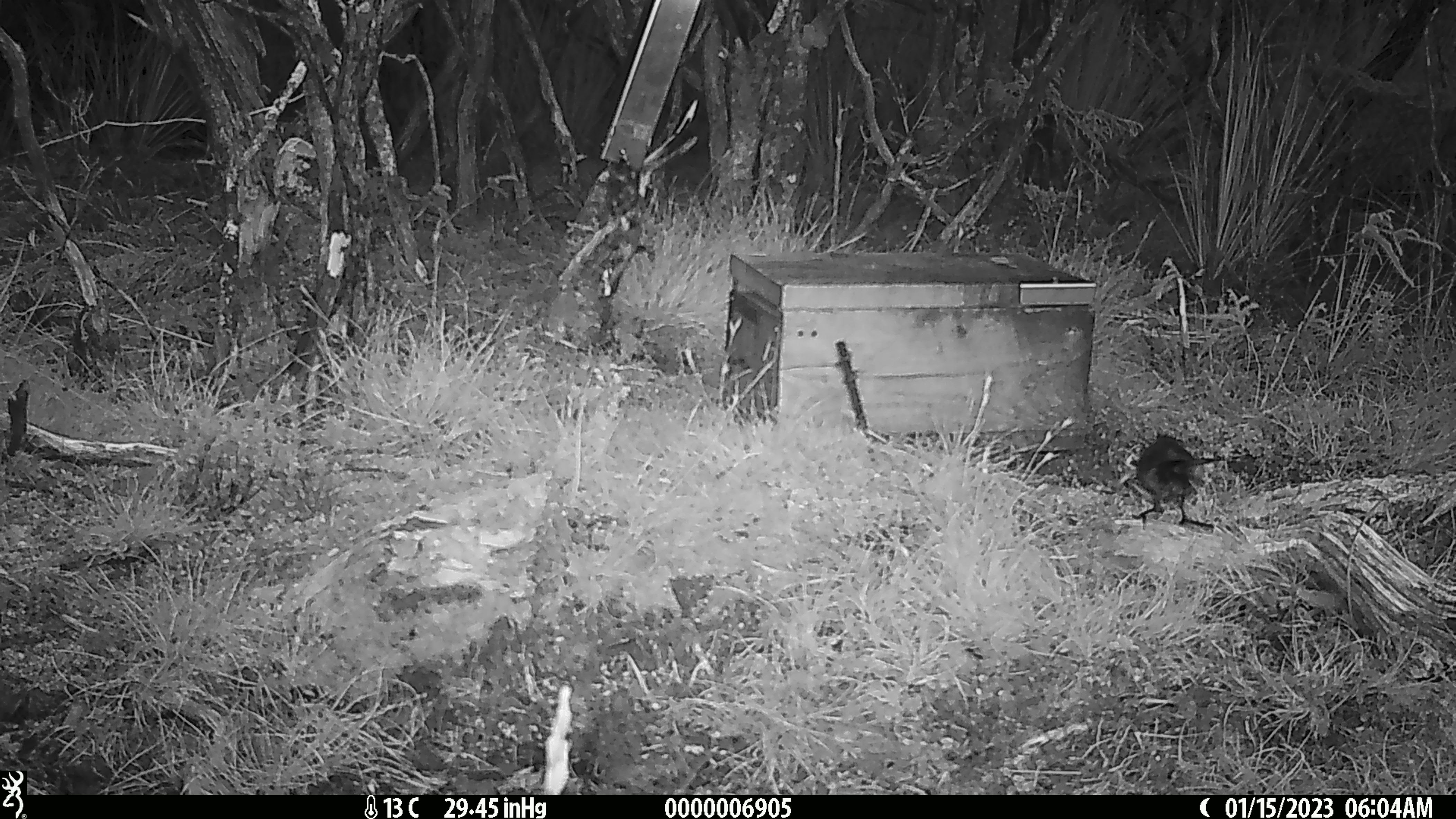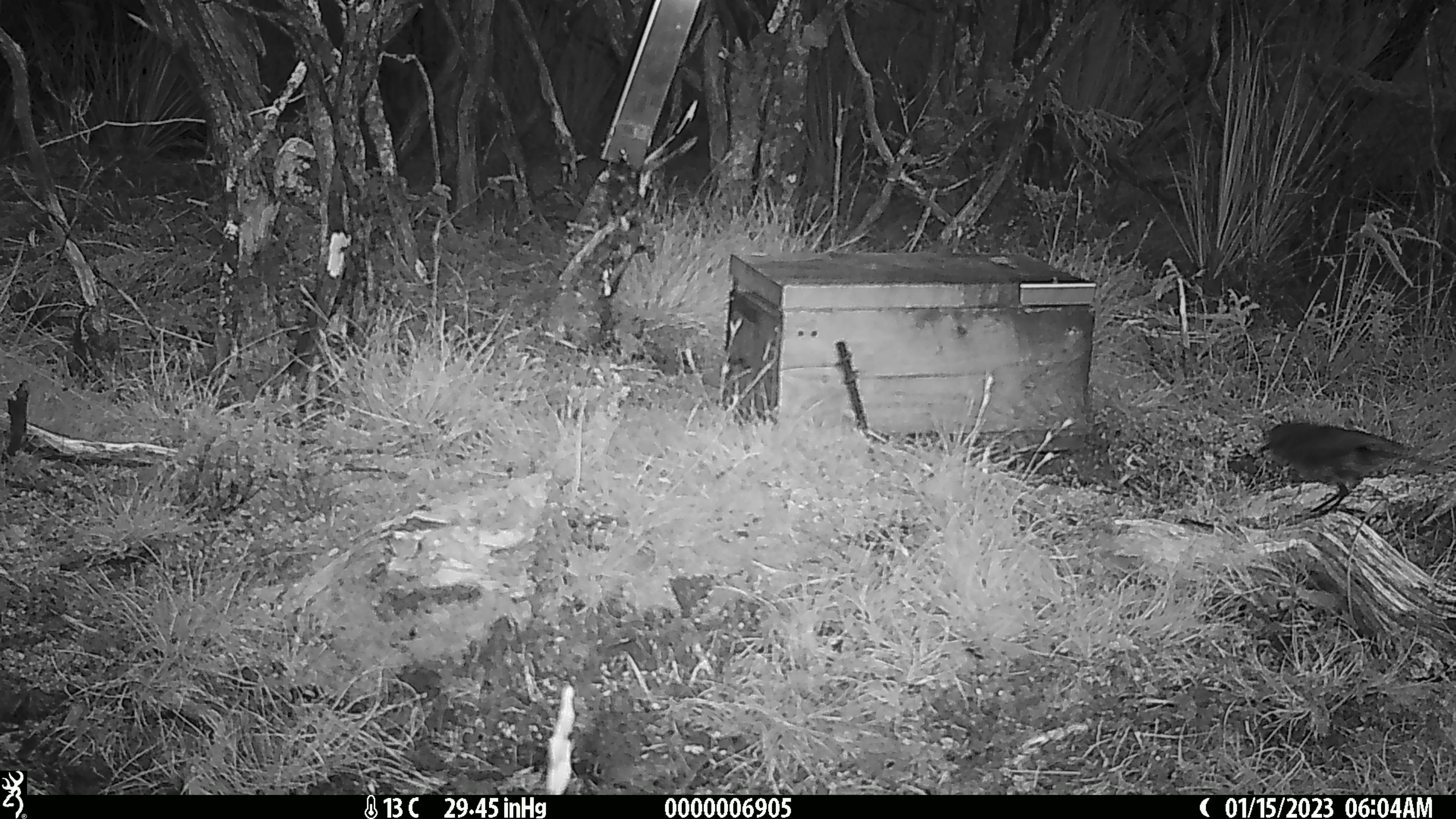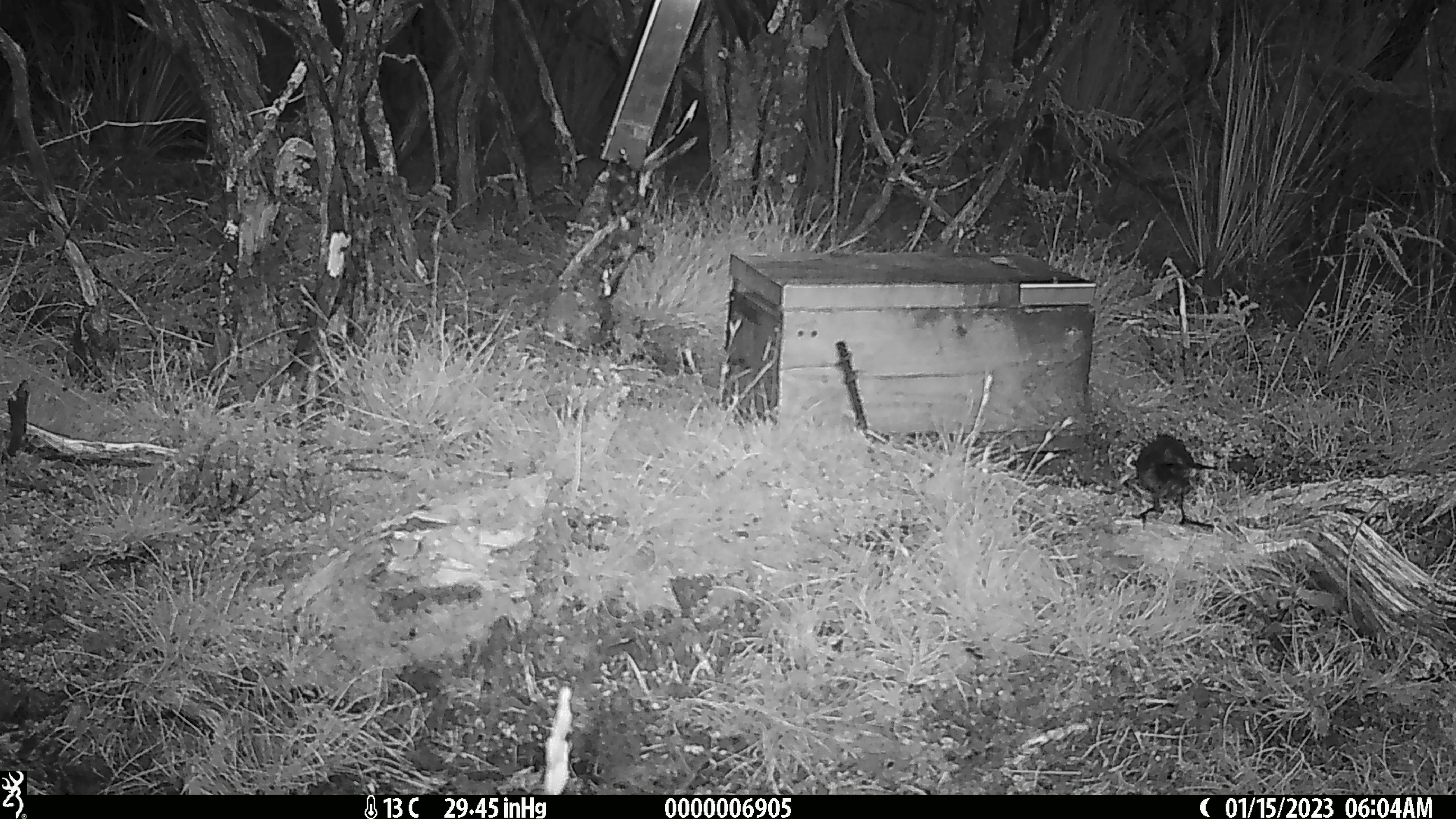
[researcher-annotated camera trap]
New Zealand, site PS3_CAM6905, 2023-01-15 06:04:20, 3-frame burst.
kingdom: Animalia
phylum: Chordata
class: Aves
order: Passeriformes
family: Petroicidae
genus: Petroica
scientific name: Petroica australis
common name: new zealand robin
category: robin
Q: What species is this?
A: Robin (new zealand robin) (Petroica australis).